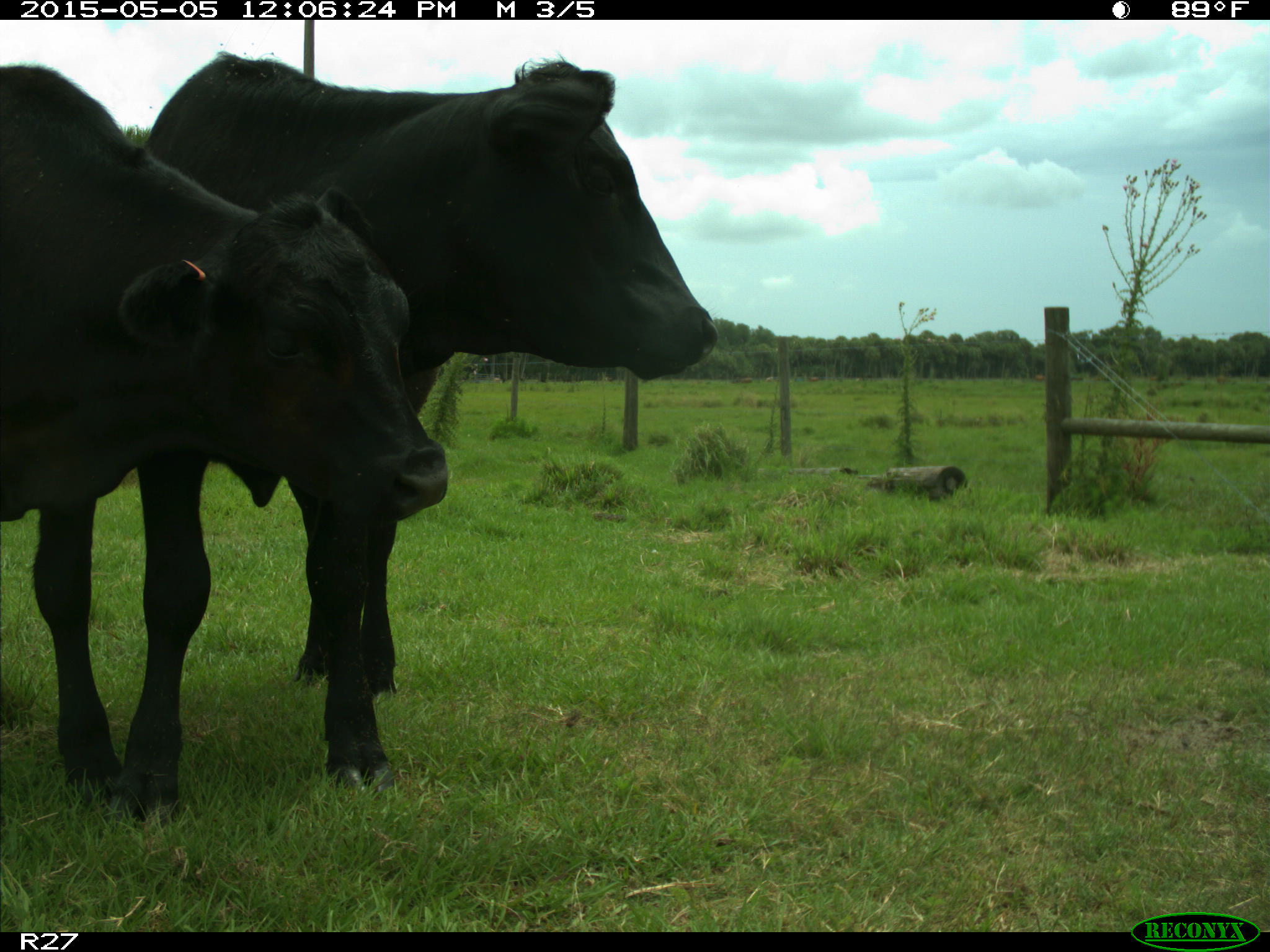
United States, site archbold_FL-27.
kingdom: Animalia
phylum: Chordata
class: Mammalia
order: Artiodactyla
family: Bovidae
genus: Bos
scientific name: Bos taurus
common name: domestic cow